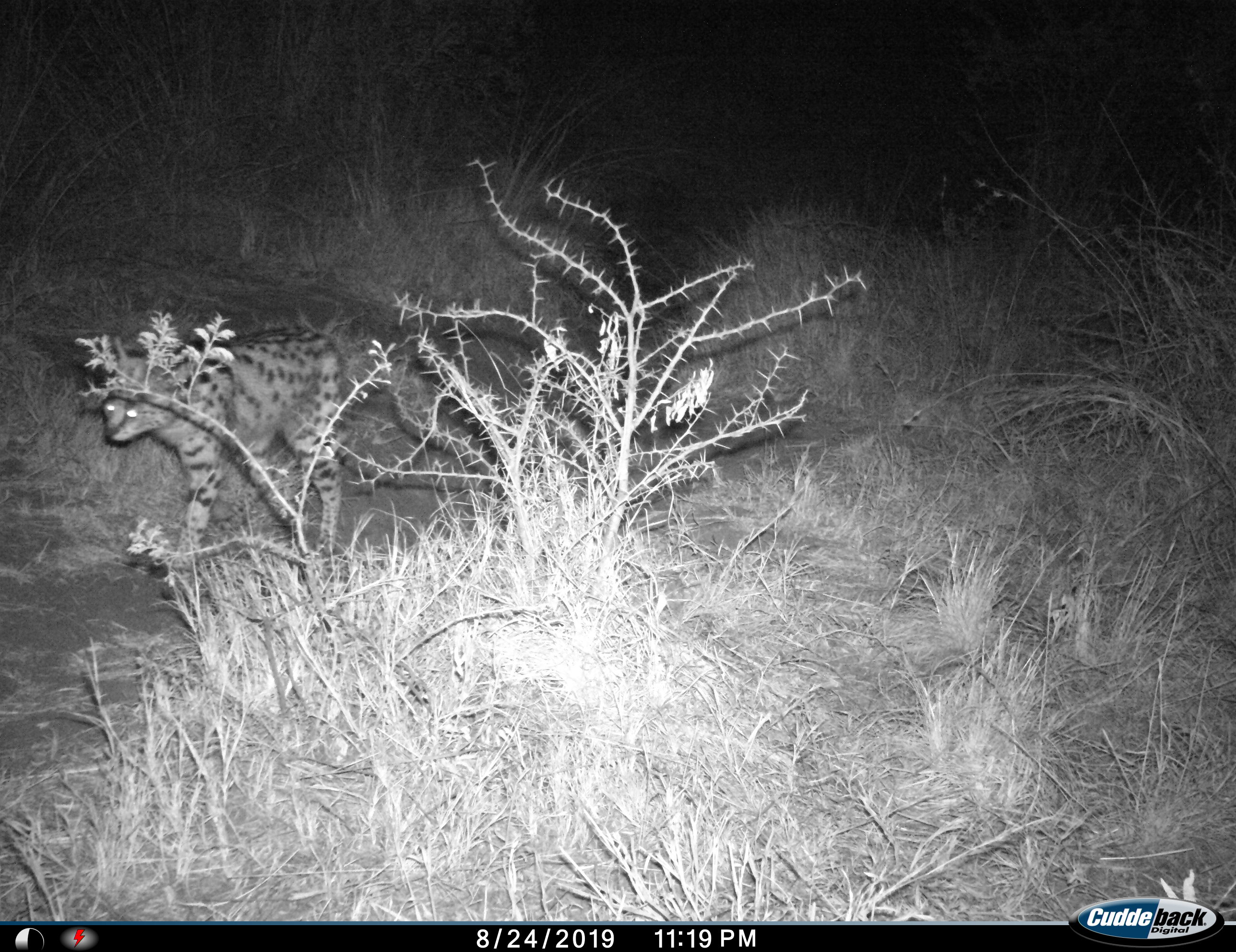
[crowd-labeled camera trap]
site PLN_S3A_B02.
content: unidentified animal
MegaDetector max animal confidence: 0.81